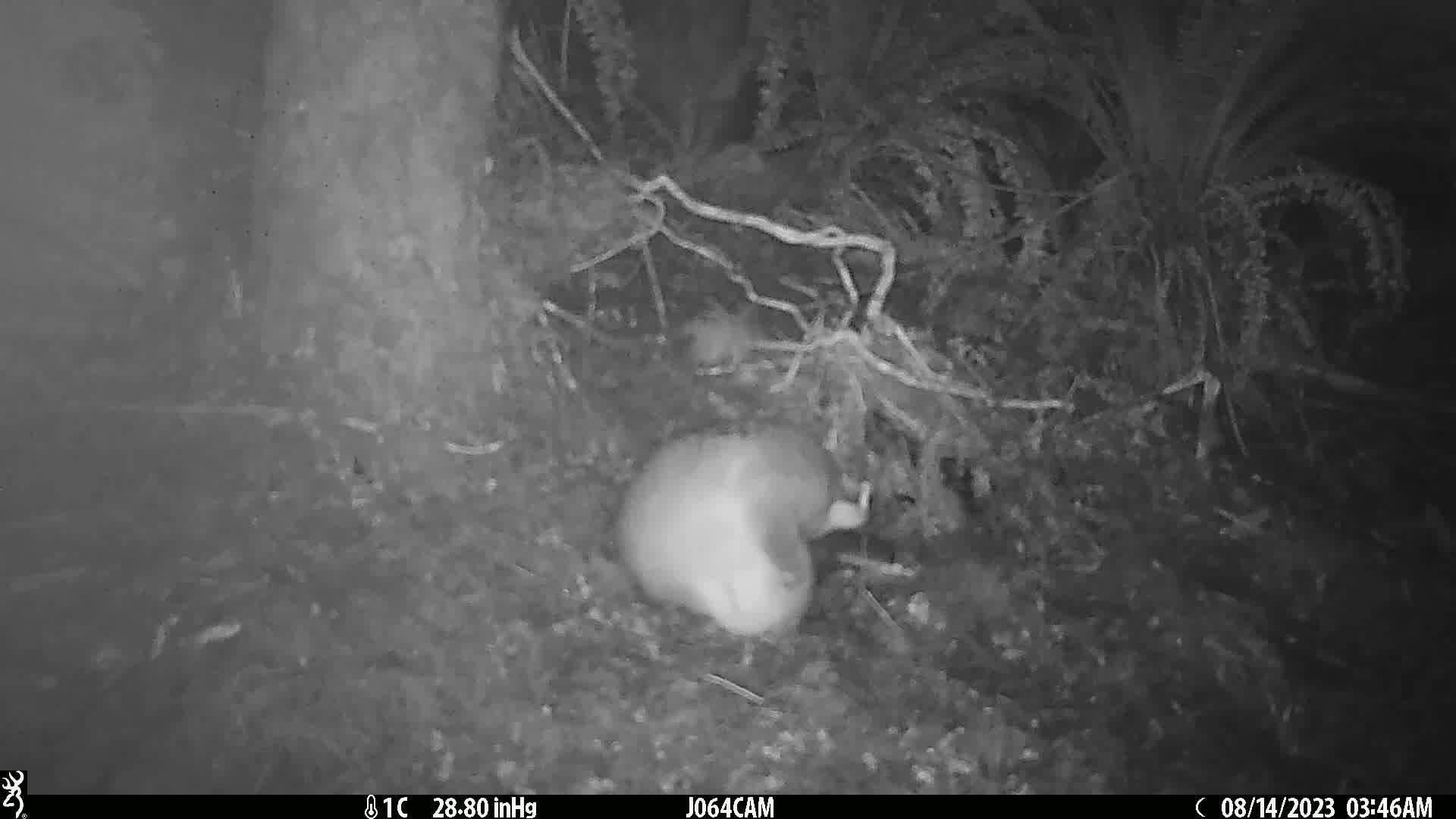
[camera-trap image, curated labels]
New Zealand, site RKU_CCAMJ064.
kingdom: Animalia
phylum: Chordata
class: Mammalia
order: Diprotodontia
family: Phalangeridae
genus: Trichosurus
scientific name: Trichosurus vulpecula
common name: common brushtail possum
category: possum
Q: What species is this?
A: Possum (common brushtail possum) (Trichosurus vulpecula).